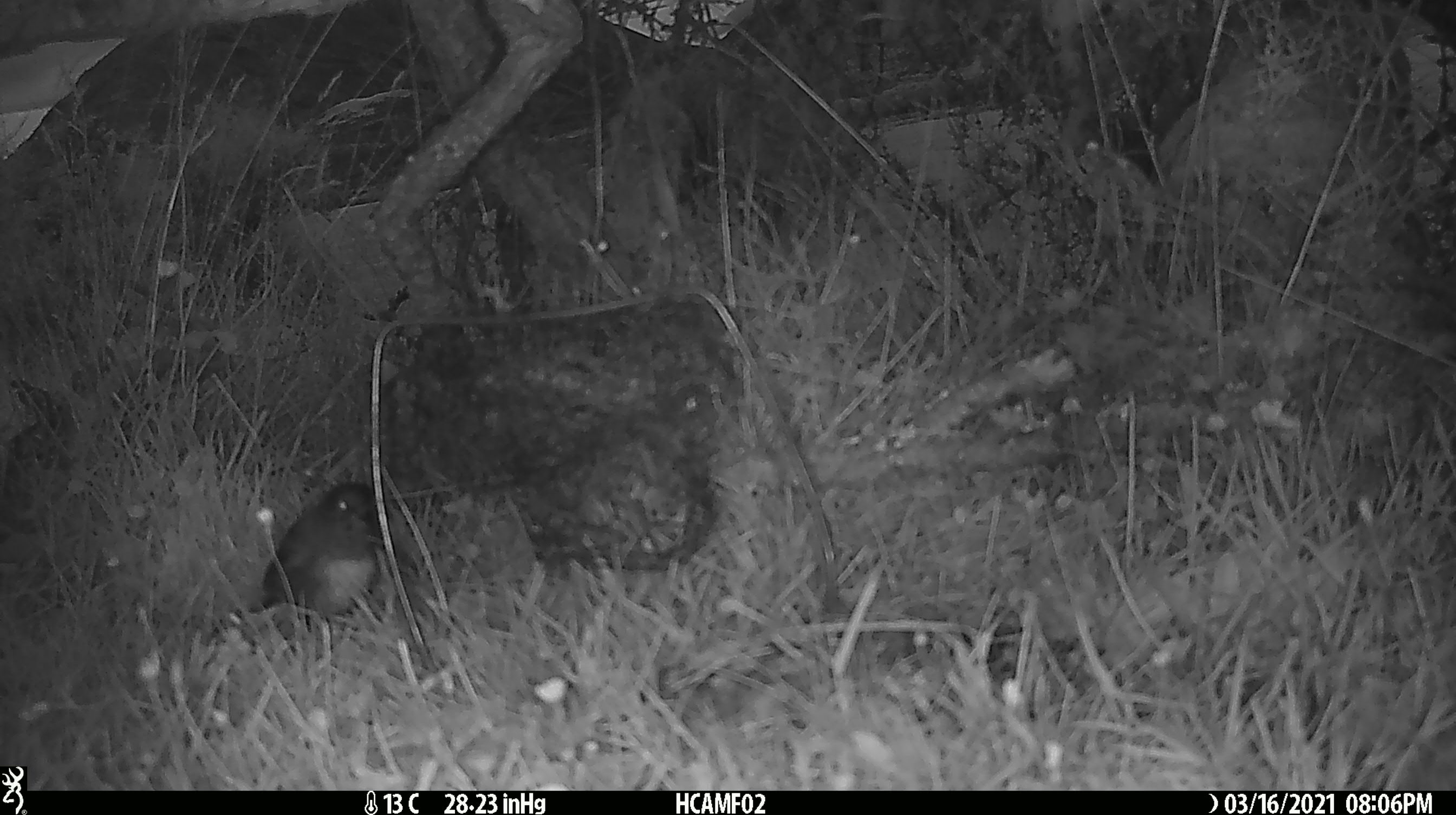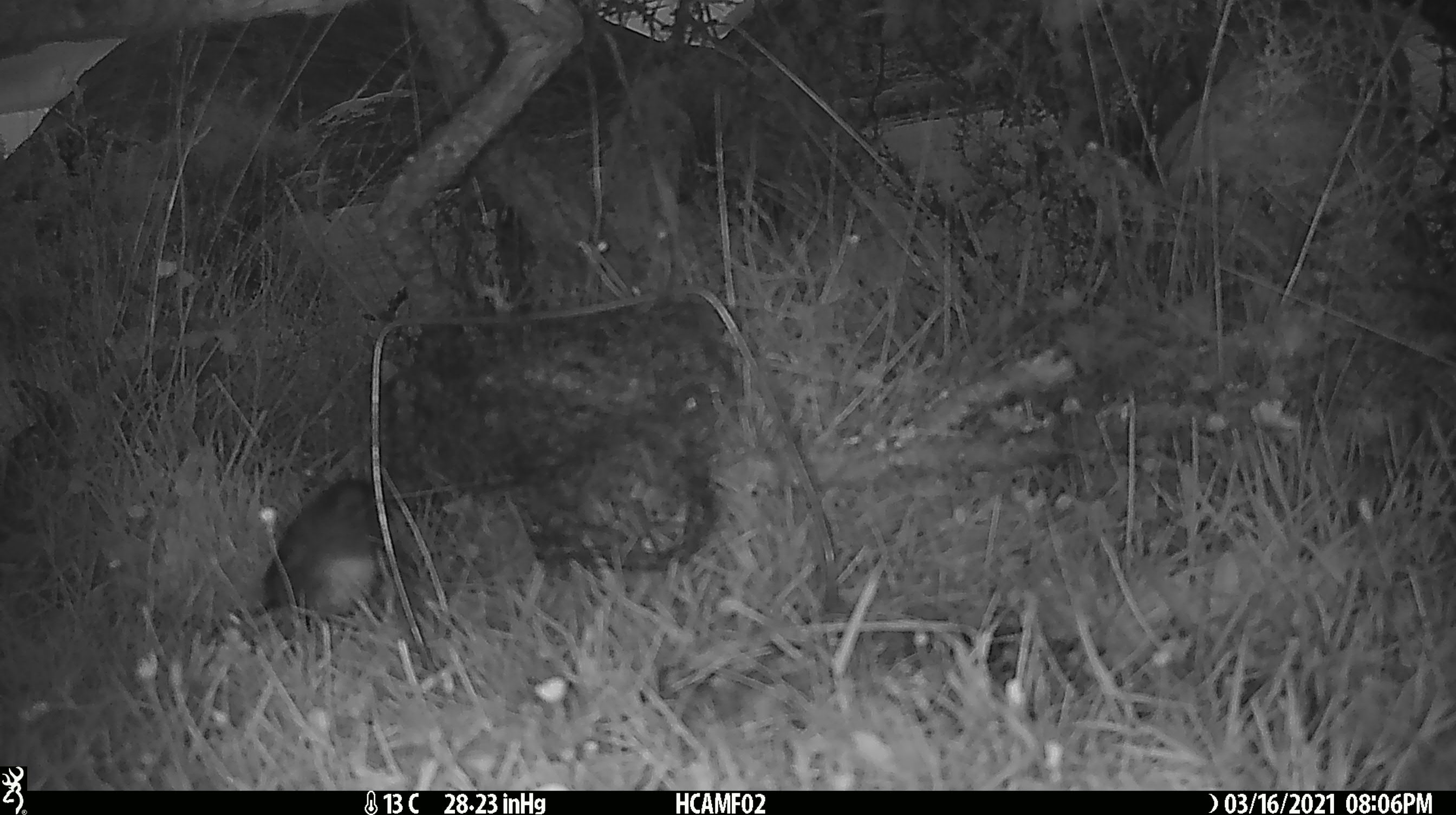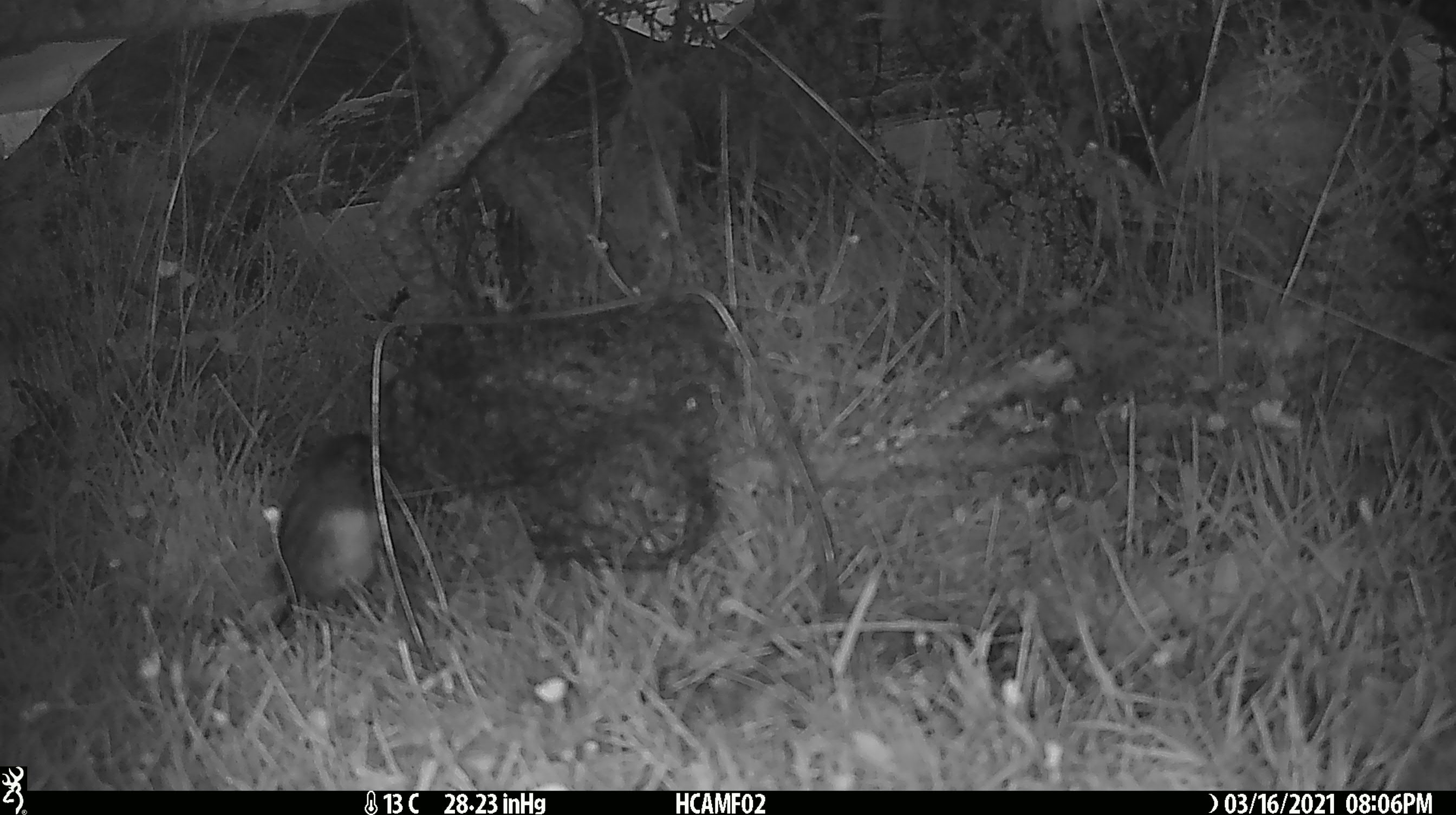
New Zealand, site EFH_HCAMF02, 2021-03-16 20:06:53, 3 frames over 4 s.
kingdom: Animalia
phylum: Chordata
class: Aves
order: Passeriformes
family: Petroicidae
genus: Petroica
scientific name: Petroica australis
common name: new zealand robin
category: robin